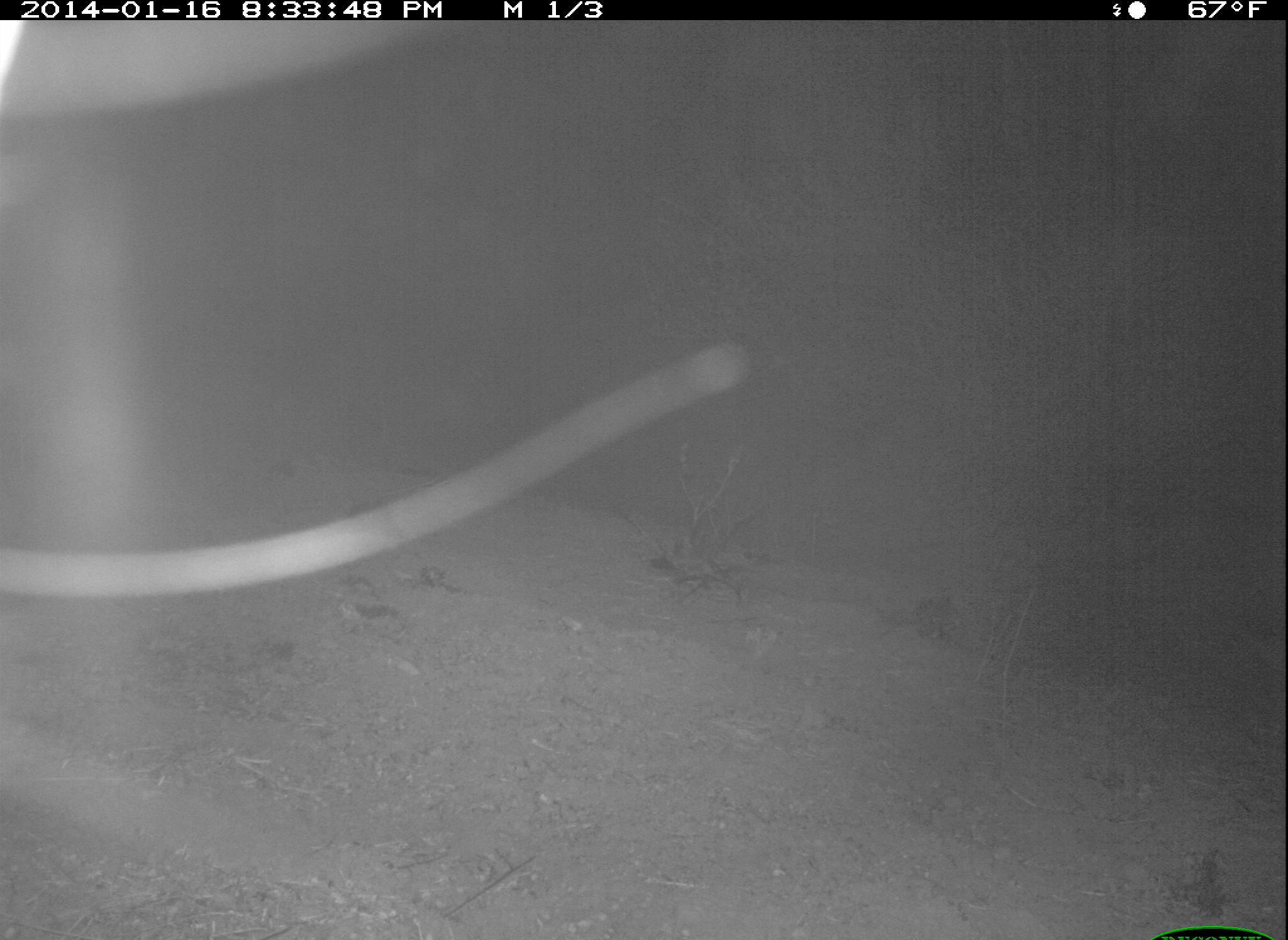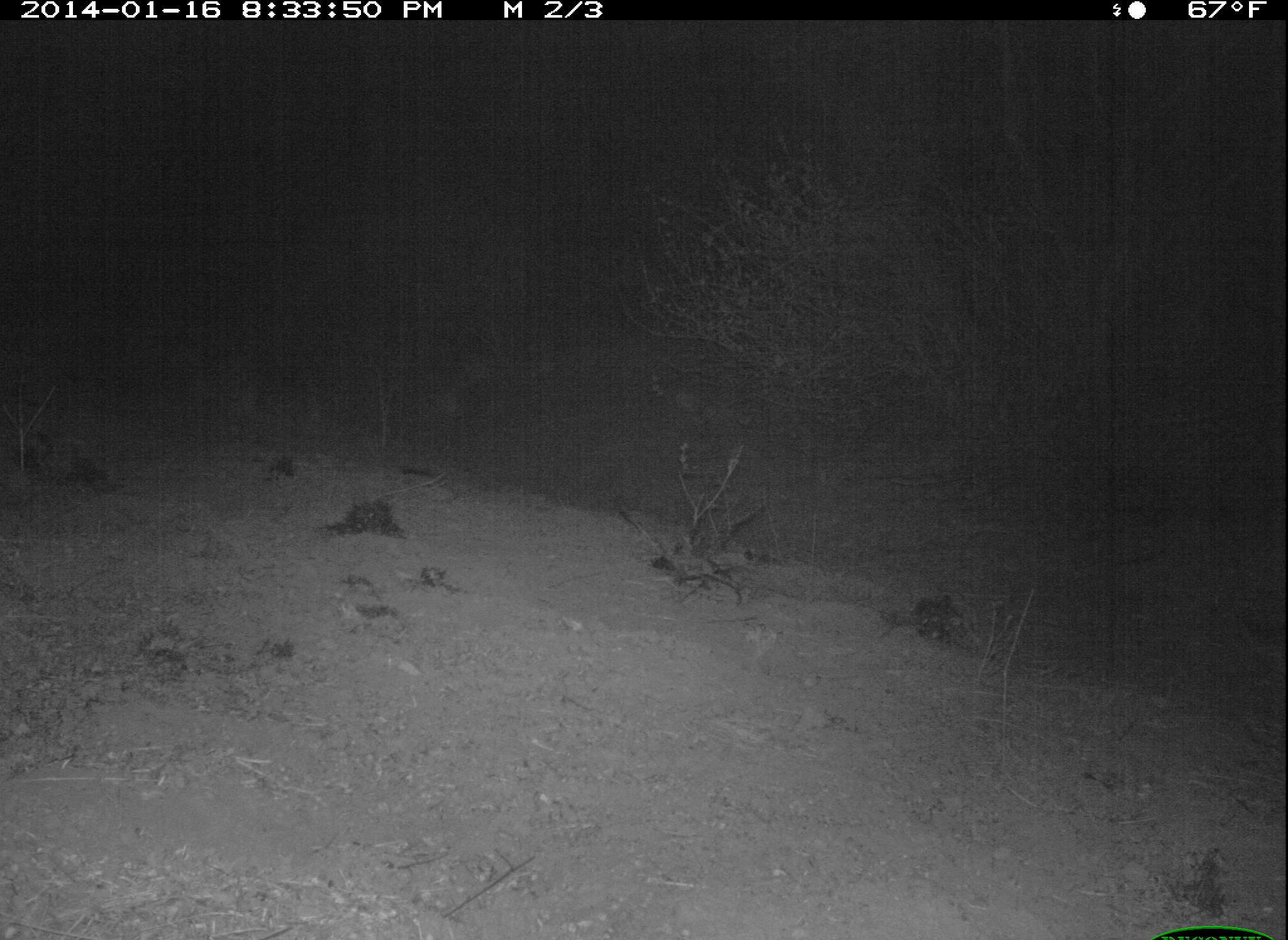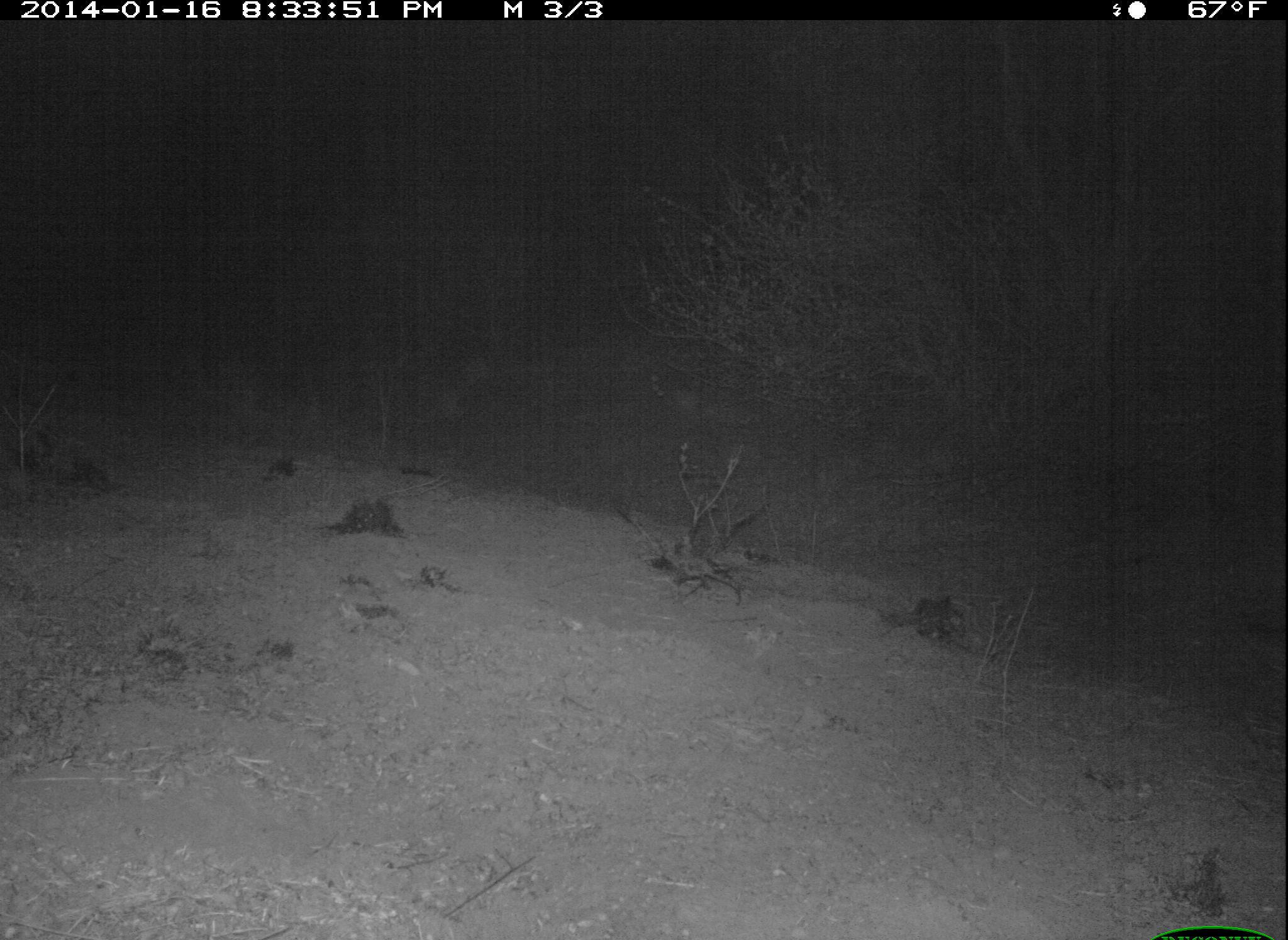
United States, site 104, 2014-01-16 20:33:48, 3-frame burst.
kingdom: Animalia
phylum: Chordata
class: Mammalia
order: Lagomorpha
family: Leporidae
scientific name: Leporidae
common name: rabbits and hares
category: rabbit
Rabbit (rabbits and hares) (Leporidae).